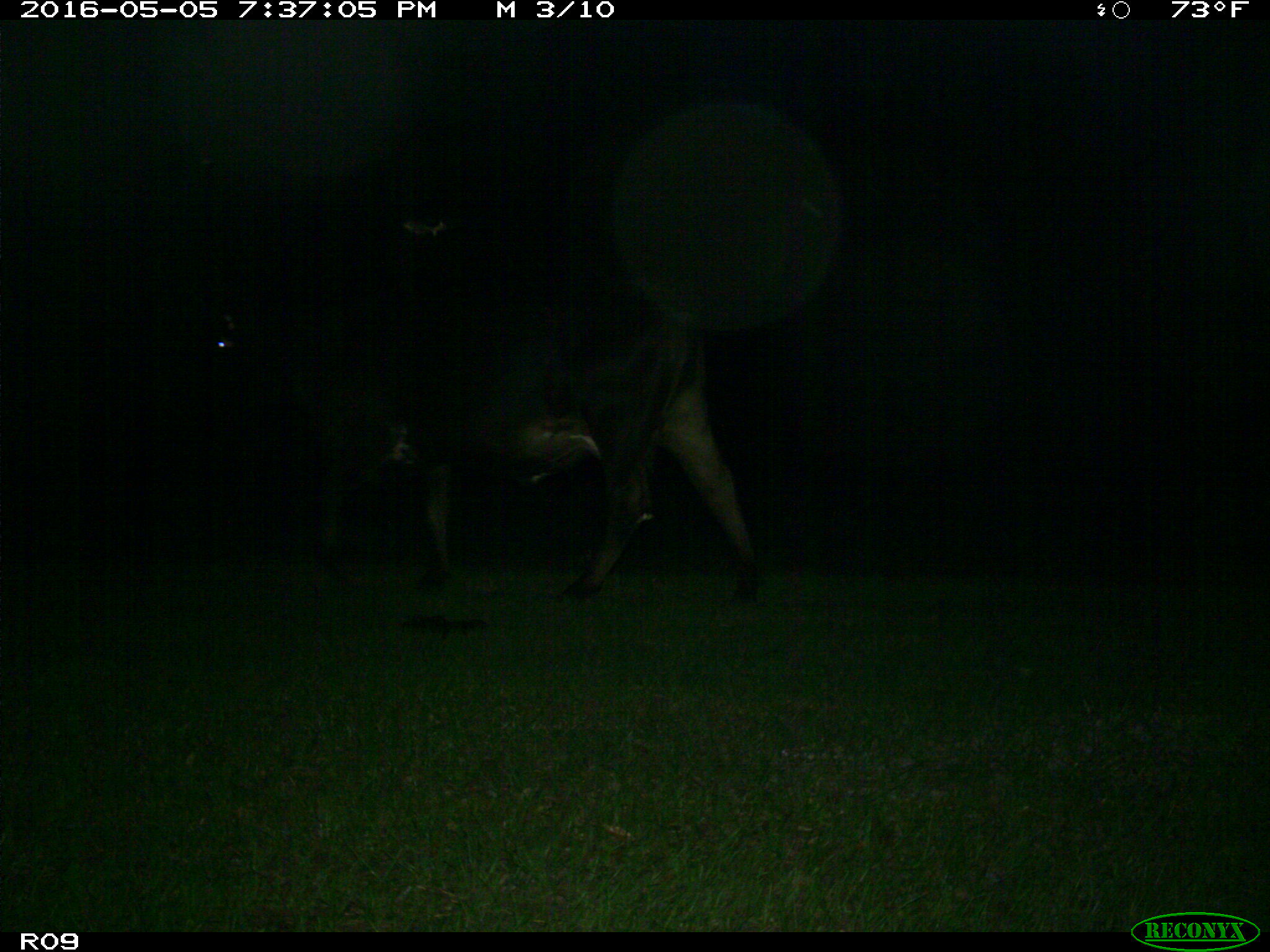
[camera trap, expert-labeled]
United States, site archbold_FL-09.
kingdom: Animalia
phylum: Chordata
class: Mammalia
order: Artiodactyla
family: Bovidae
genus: Bos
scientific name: Bos taurus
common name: domestic cow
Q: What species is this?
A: Bos taurus (domestic cow).